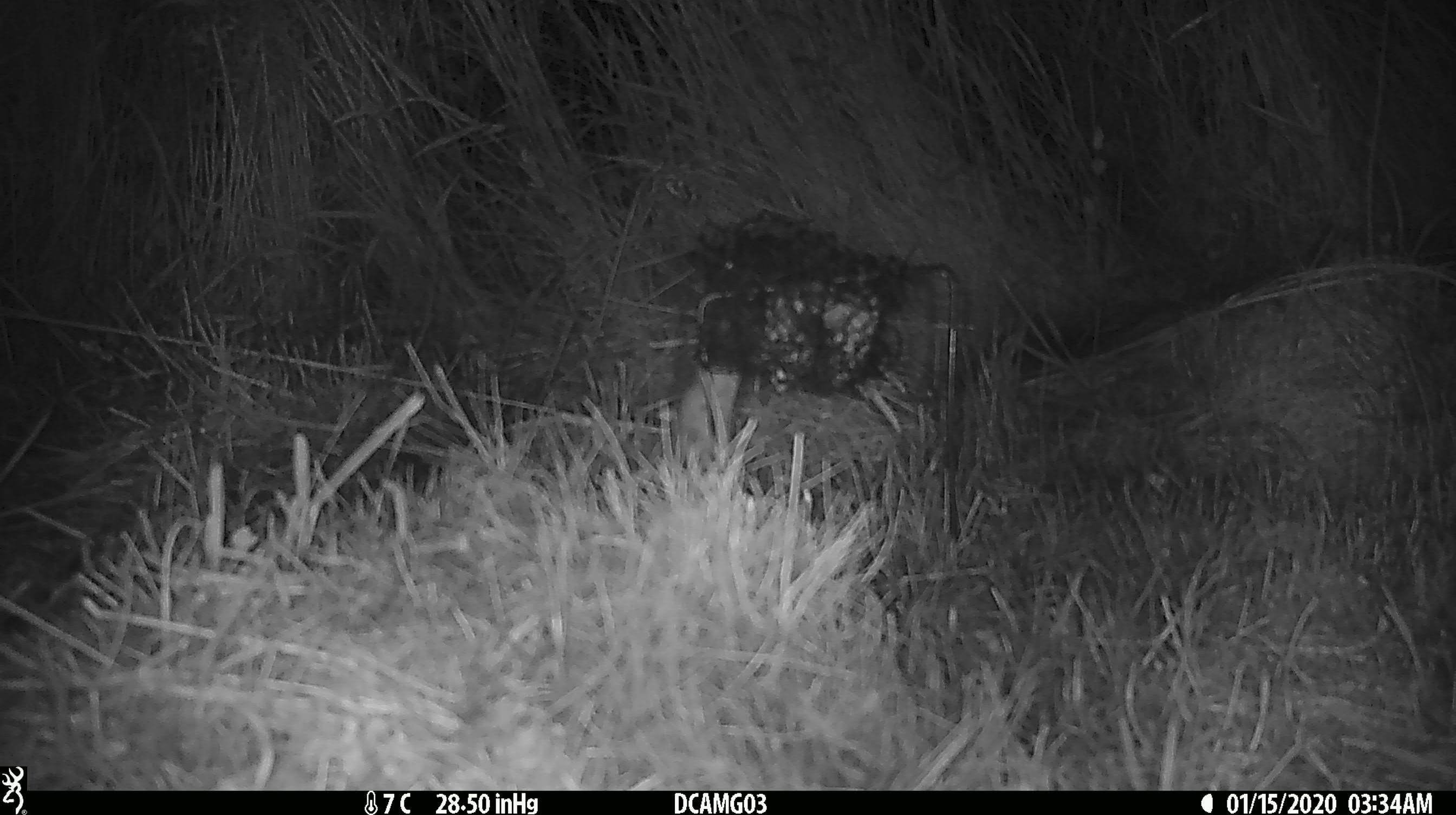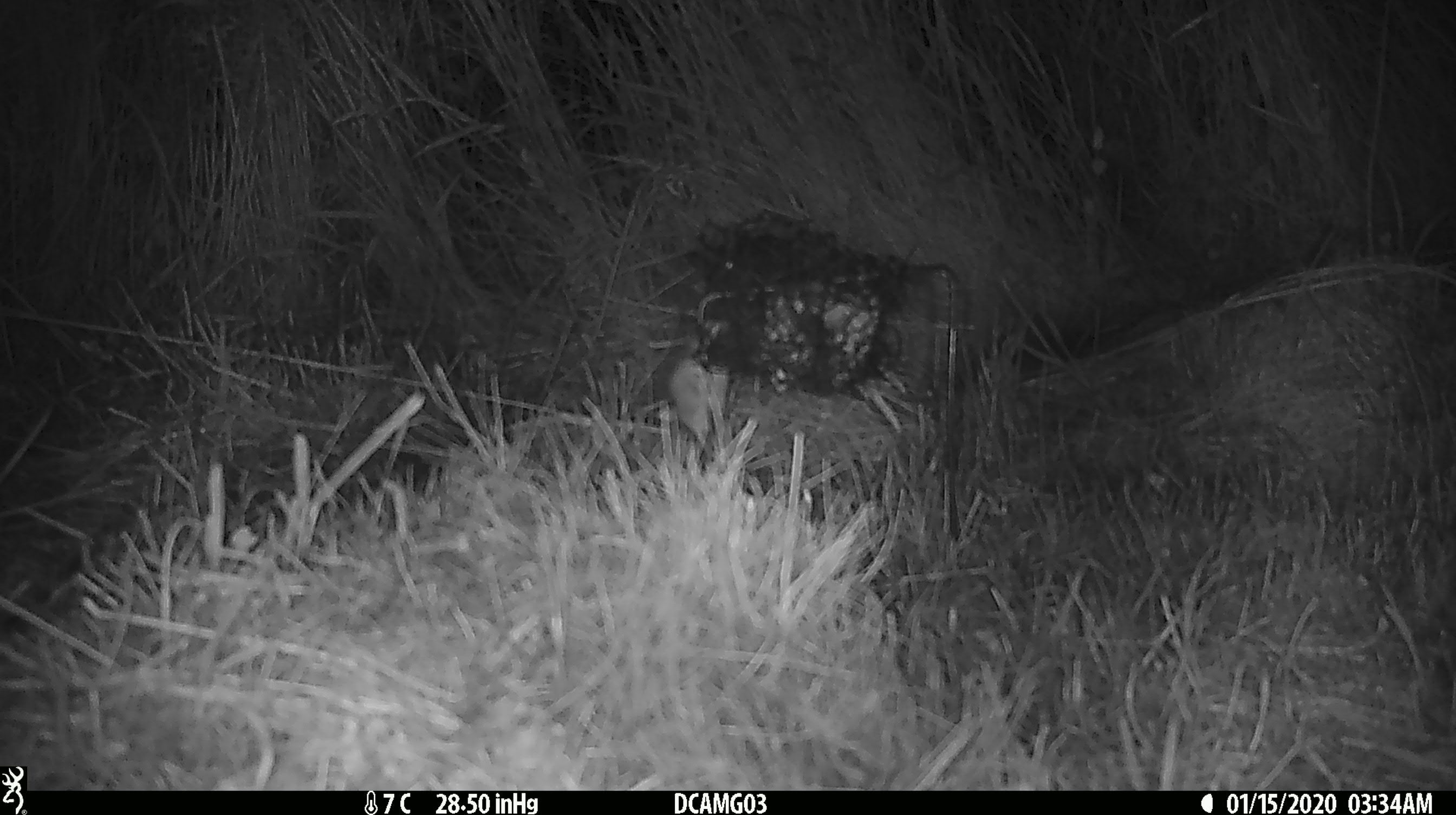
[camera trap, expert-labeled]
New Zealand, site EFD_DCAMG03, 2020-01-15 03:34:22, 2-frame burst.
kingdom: Animalia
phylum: Chordata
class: Mammalia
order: Rodentia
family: Muridae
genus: Mus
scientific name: Mus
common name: mouse